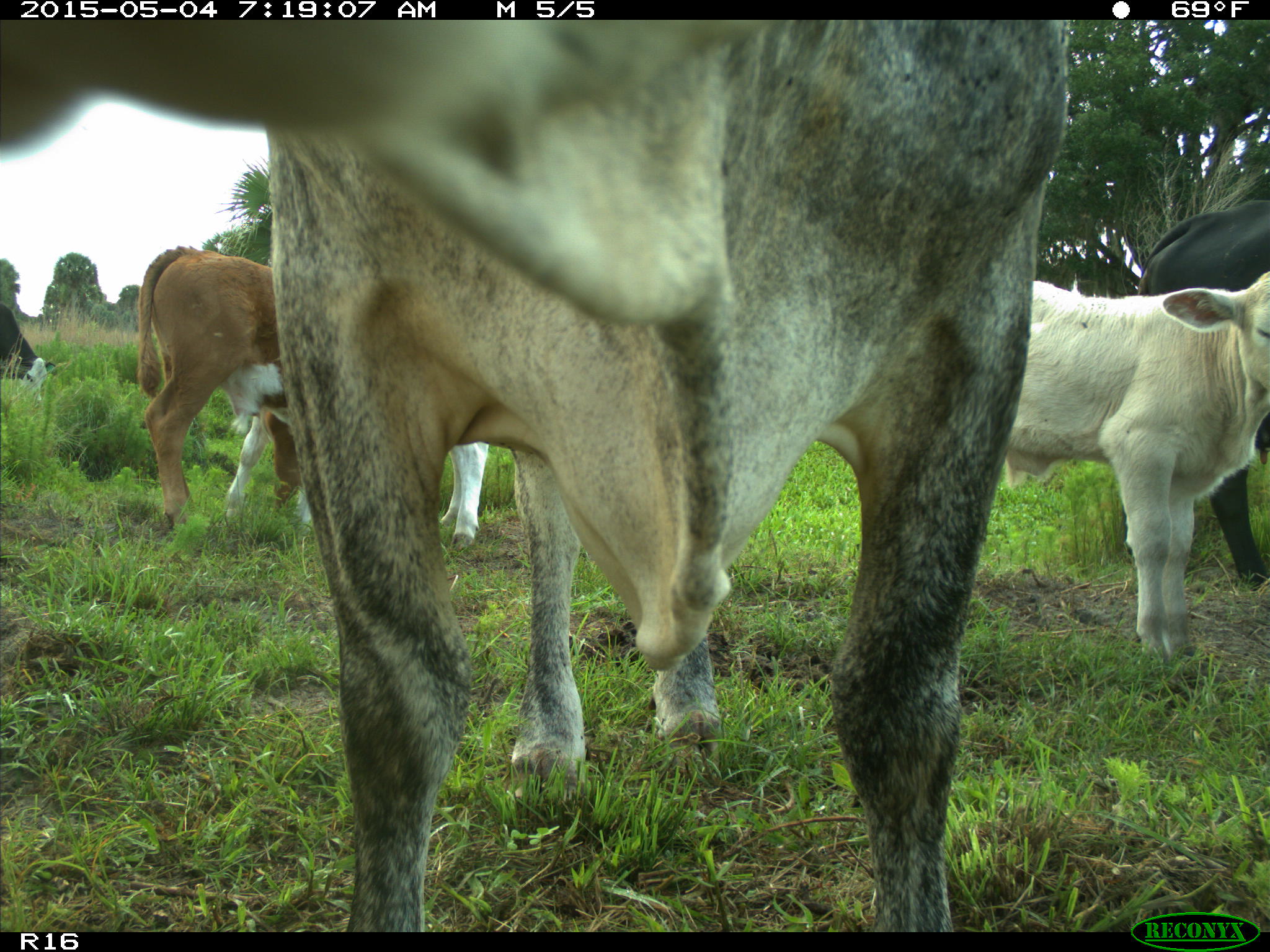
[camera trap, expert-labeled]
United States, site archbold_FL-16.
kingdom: Animalia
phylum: Chordata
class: Mammalia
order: Artiodactyla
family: Bovidae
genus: Bos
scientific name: Bos taurus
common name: domestic cow